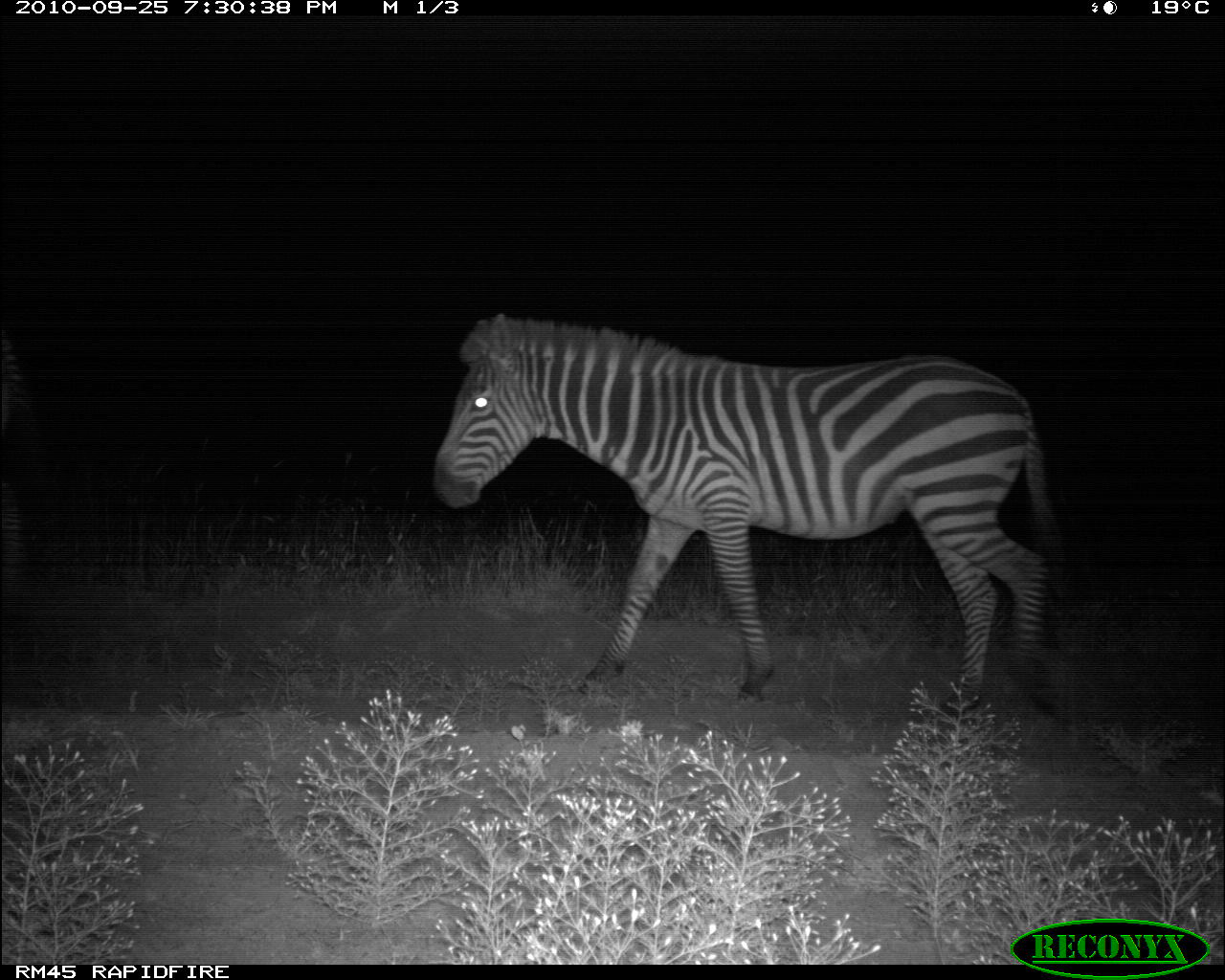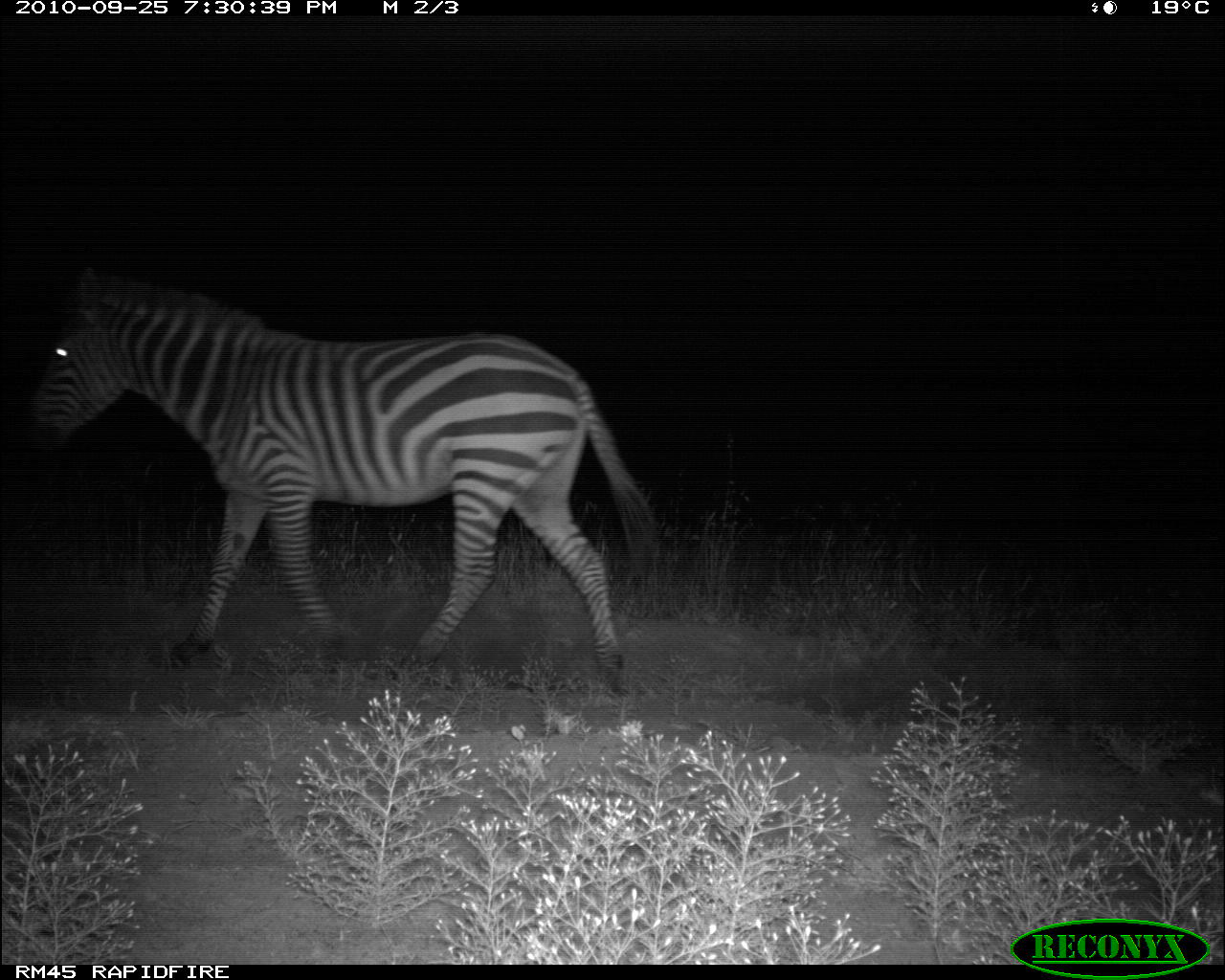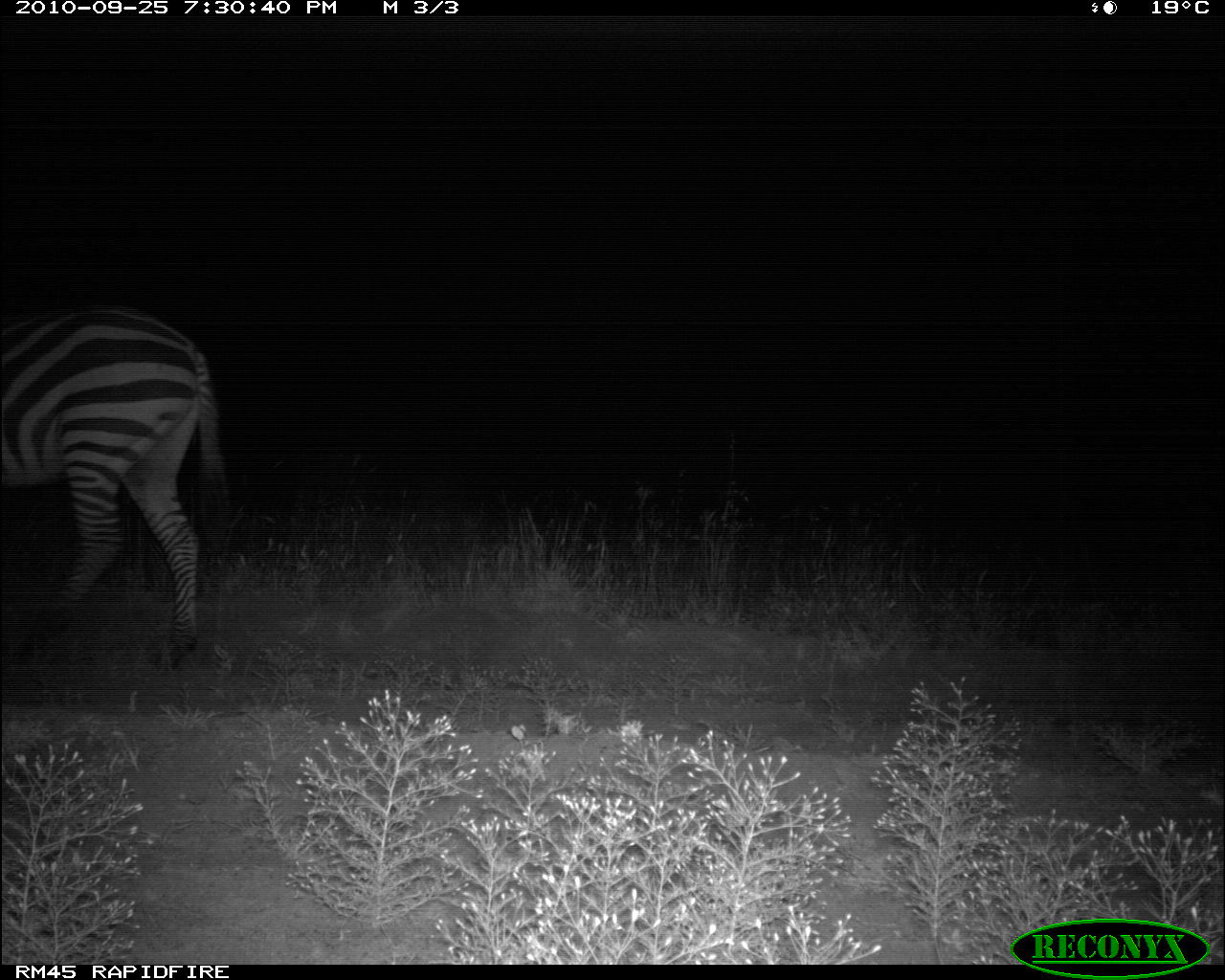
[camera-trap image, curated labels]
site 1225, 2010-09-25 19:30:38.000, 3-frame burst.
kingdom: Animalia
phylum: Chordata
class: Mammalia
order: Perissodactyla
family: Equidae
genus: Equus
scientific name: Equus quagga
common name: plains zebra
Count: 2.